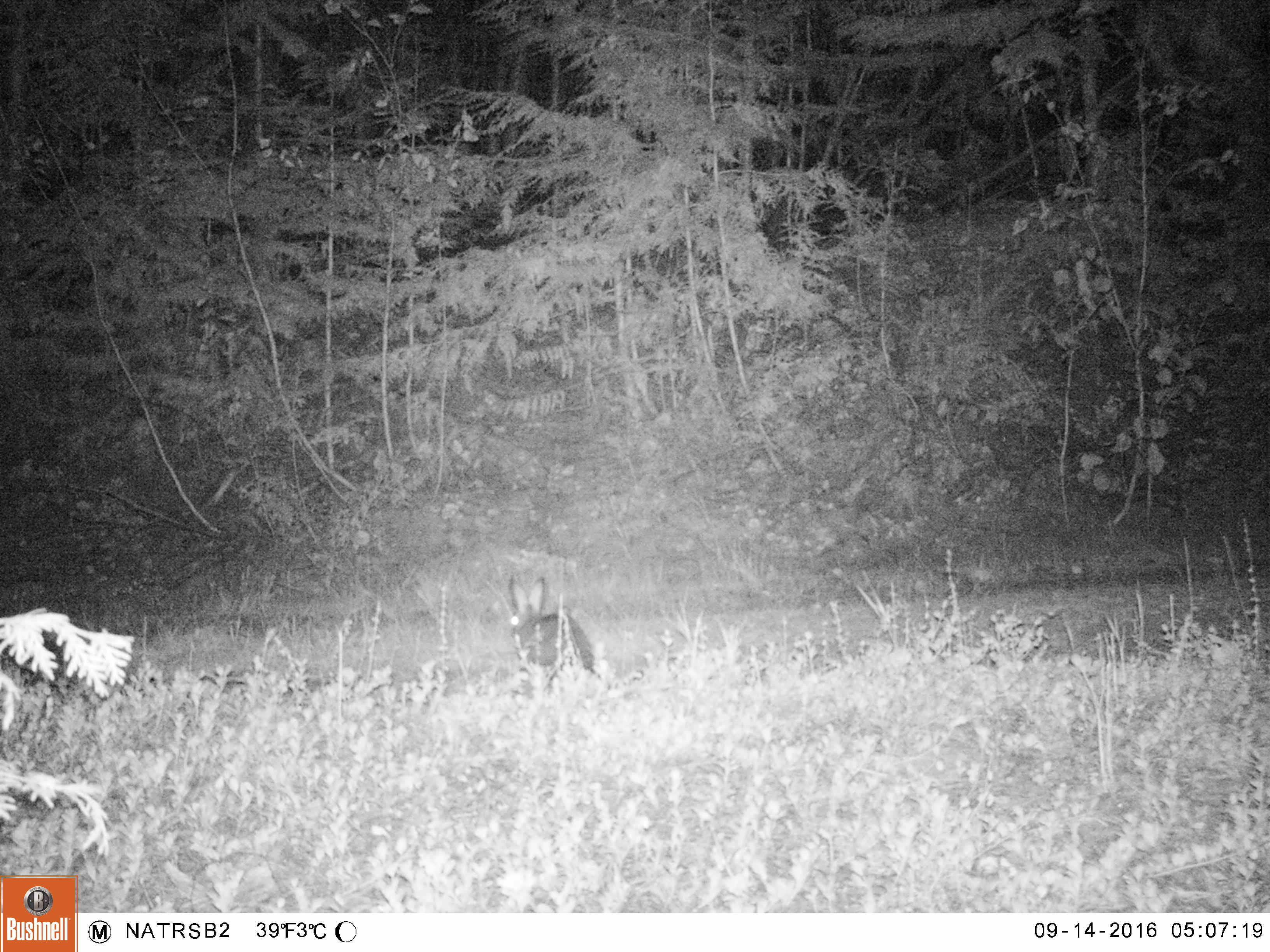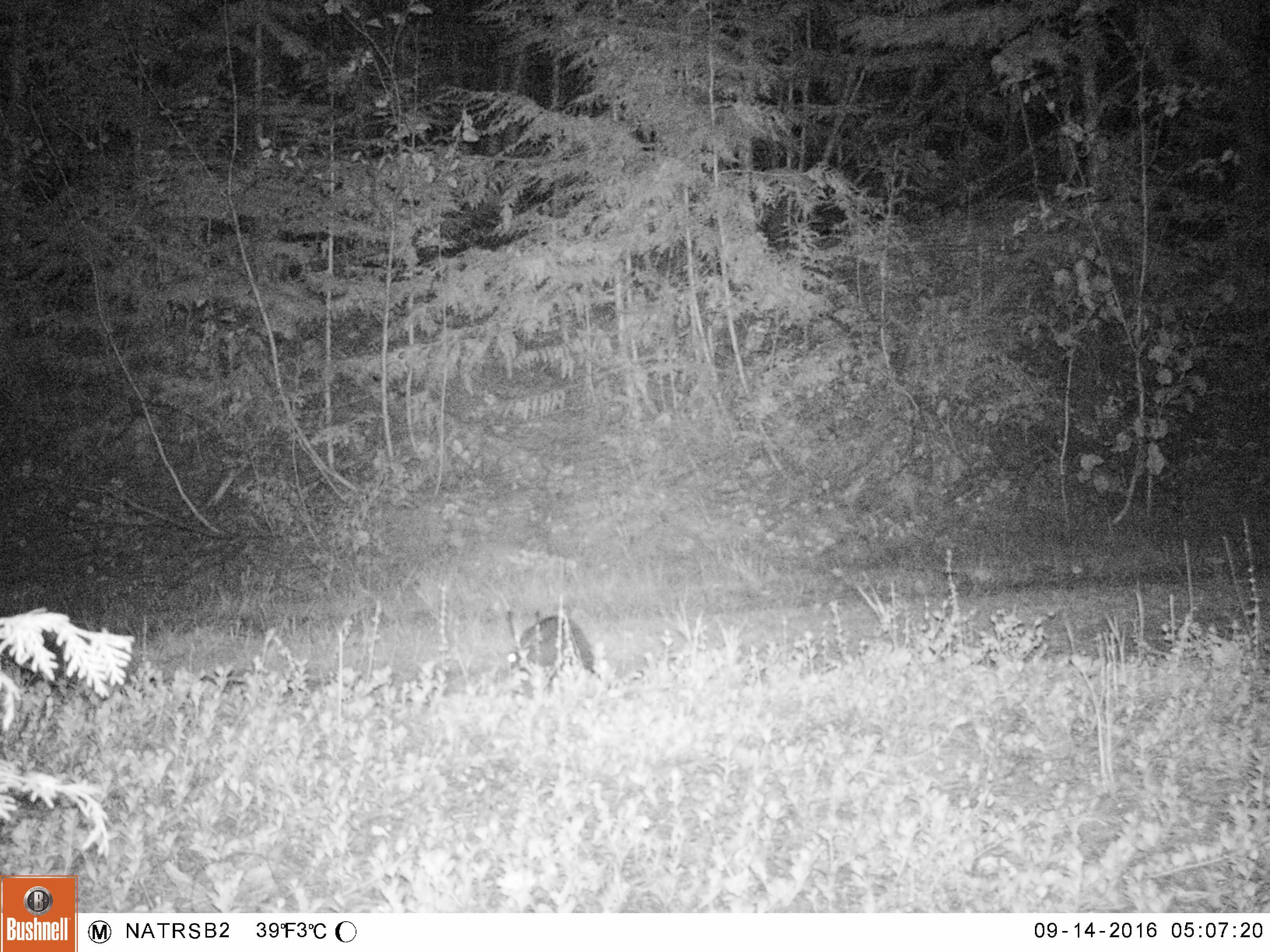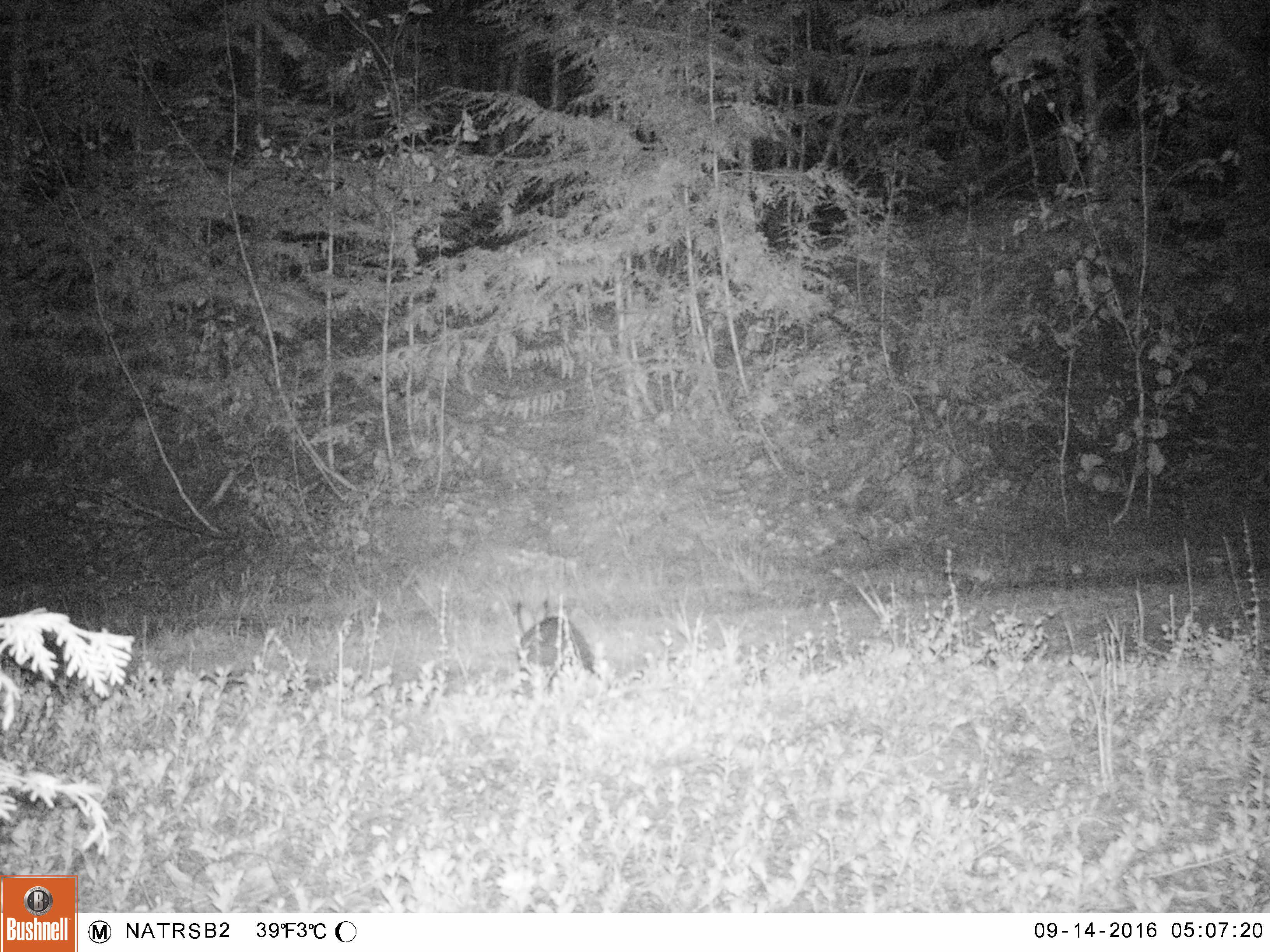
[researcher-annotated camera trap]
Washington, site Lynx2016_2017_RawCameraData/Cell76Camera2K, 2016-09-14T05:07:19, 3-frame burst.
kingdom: Animalia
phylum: Chordata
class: Mammalia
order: Lagomorpha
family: Leporidae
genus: Lepus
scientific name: Lepus americanus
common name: snowshoe hare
Lepus americanus (snowshoe hare). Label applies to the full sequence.